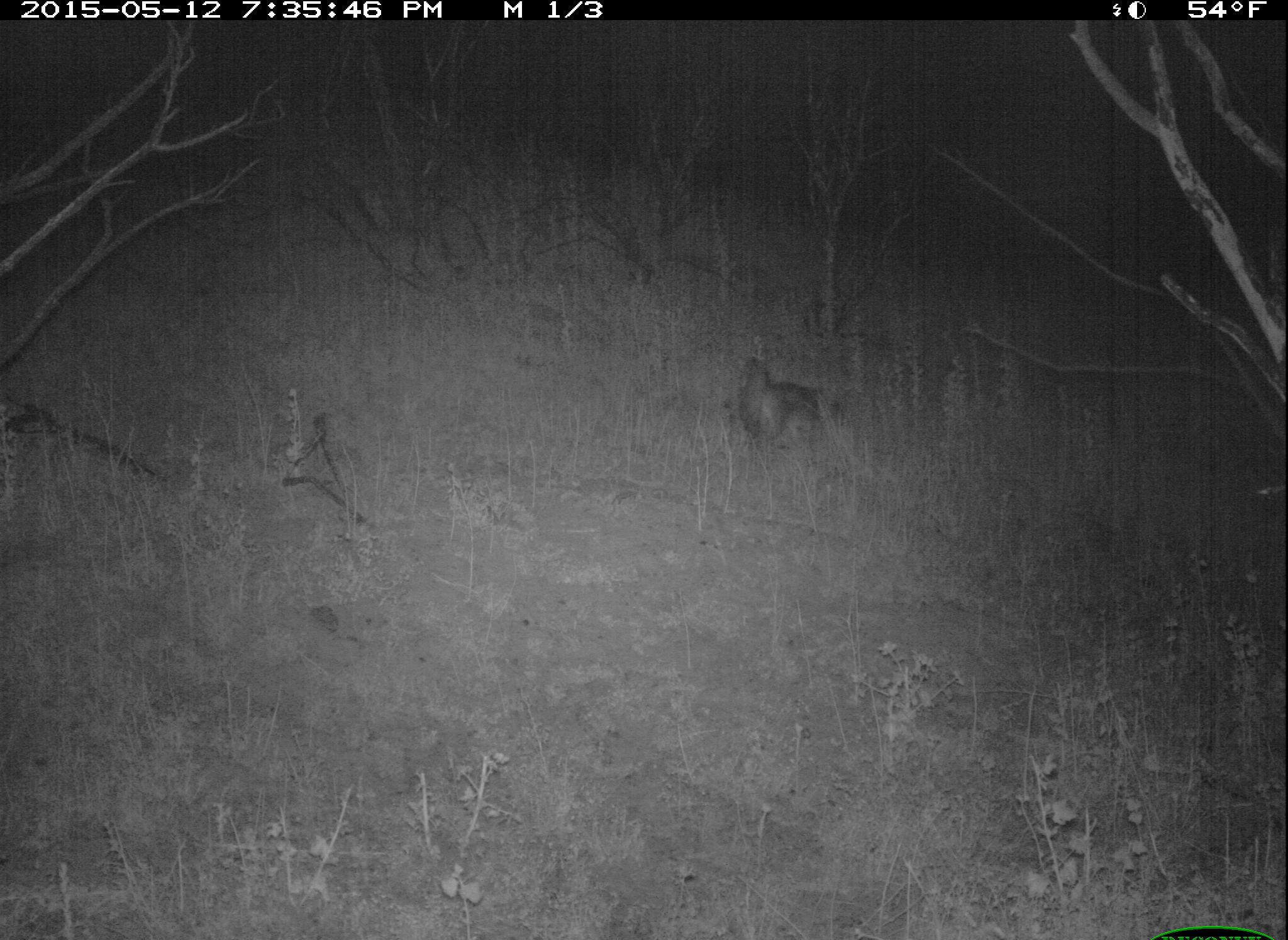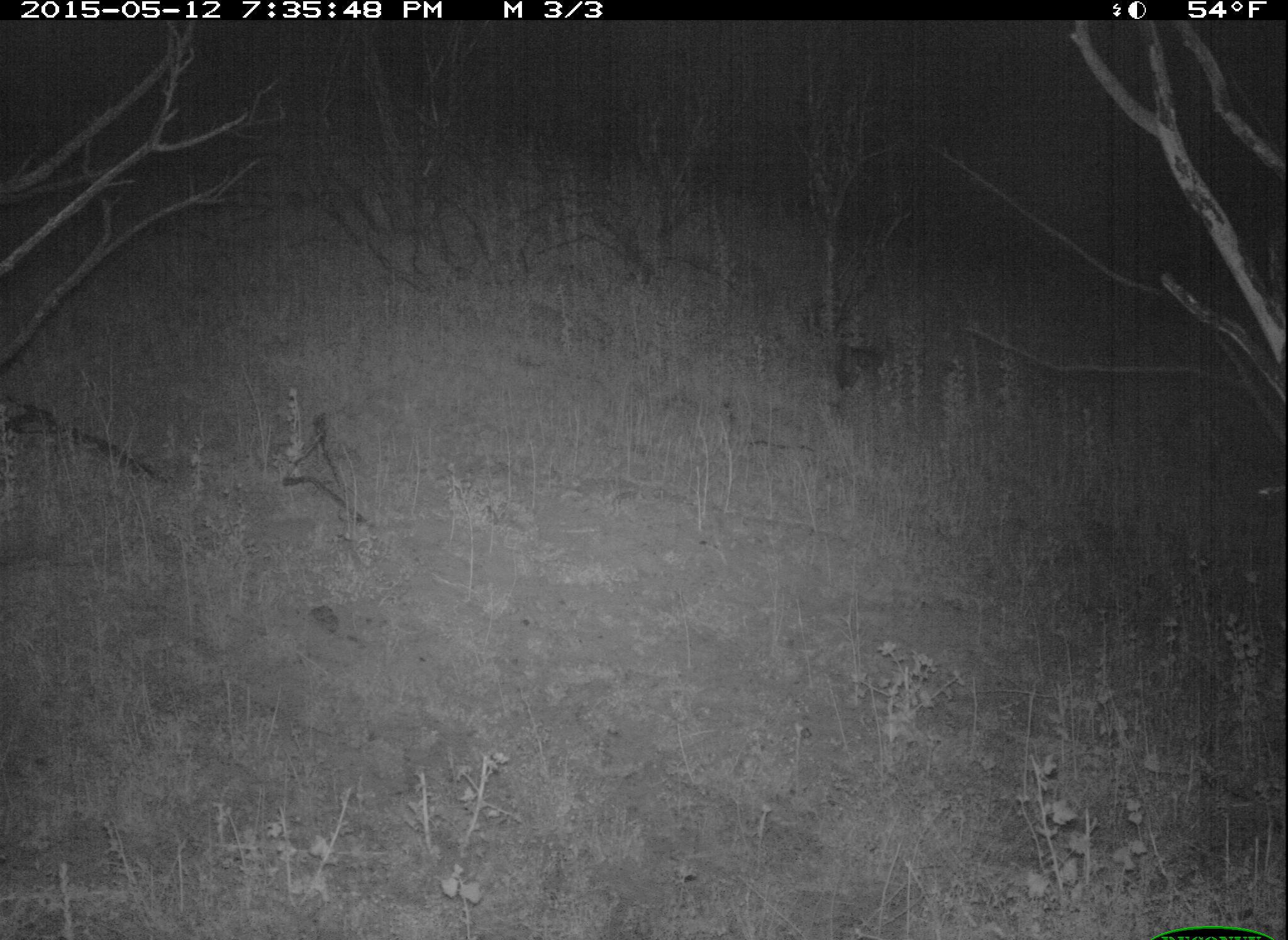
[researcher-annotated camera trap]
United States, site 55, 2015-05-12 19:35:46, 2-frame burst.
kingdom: Animalia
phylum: Chordata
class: Mammalia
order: Rodentia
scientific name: Rodentia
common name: rodent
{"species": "rodent (Rodentia)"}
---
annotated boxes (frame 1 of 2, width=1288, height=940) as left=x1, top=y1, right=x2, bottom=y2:
rodent: left=724, top=357, right=843, bottom=454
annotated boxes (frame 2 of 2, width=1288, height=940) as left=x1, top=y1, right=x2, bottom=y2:
rodent: left=832, top=339, right=892, bottom=396